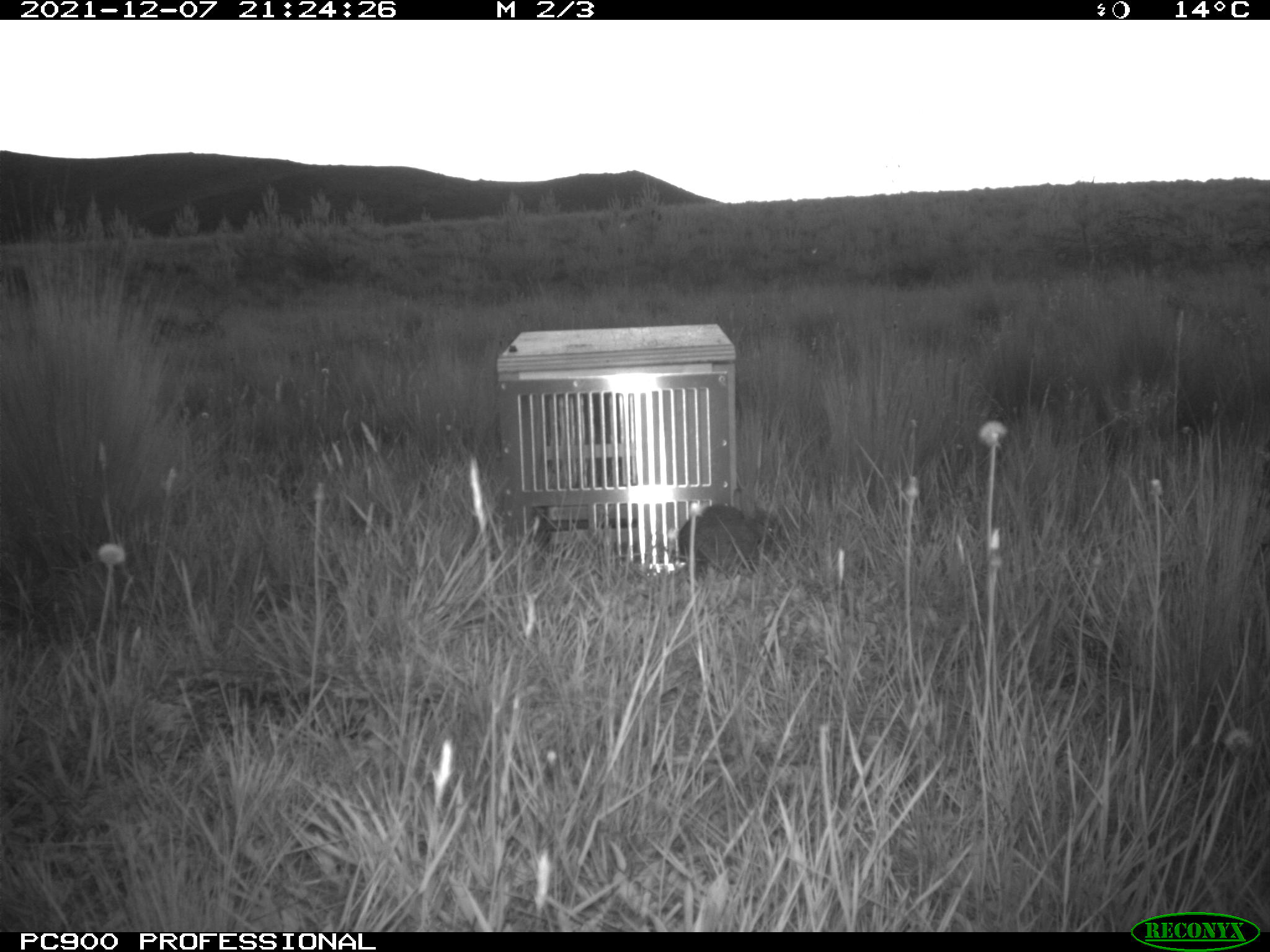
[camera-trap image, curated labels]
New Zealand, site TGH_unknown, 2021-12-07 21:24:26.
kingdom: Animalia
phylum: Chordata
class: Mammalia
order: Lagomorpha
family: Leporidae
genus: Oryctolagus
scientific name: Oryctolagus cuniculus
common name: european rabbit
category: rabbit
Rabbit (european rabbit) (Oryctolagus cuniculus).